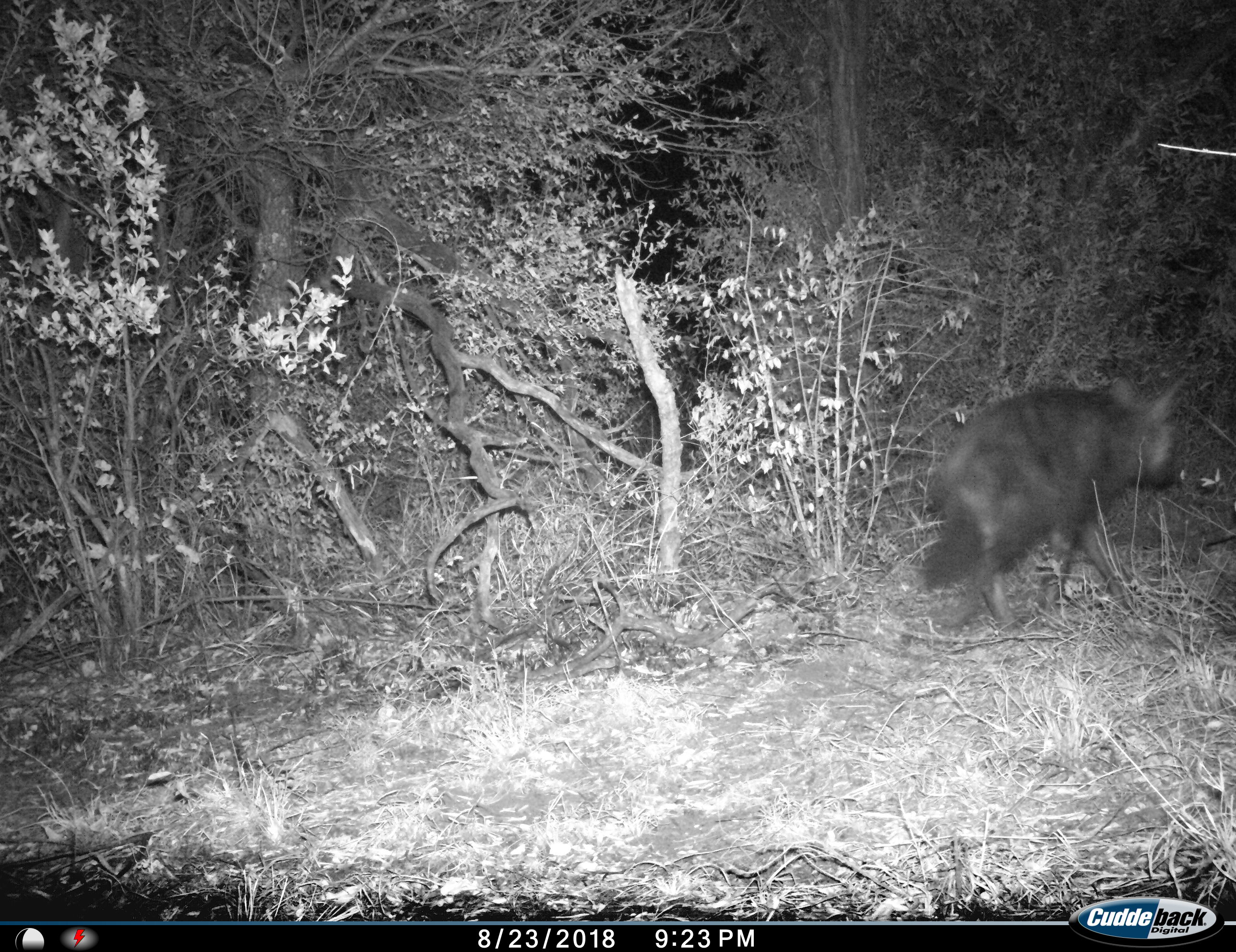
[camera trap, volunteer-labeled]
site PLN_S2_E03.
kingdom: Animalia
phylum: Chordata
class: Mammalia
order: Carnivora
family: Hyaenidae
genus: Parahyaena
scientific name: Parahyaena brunnea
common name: brown hyena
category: hyenabrown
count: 1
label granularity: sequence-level